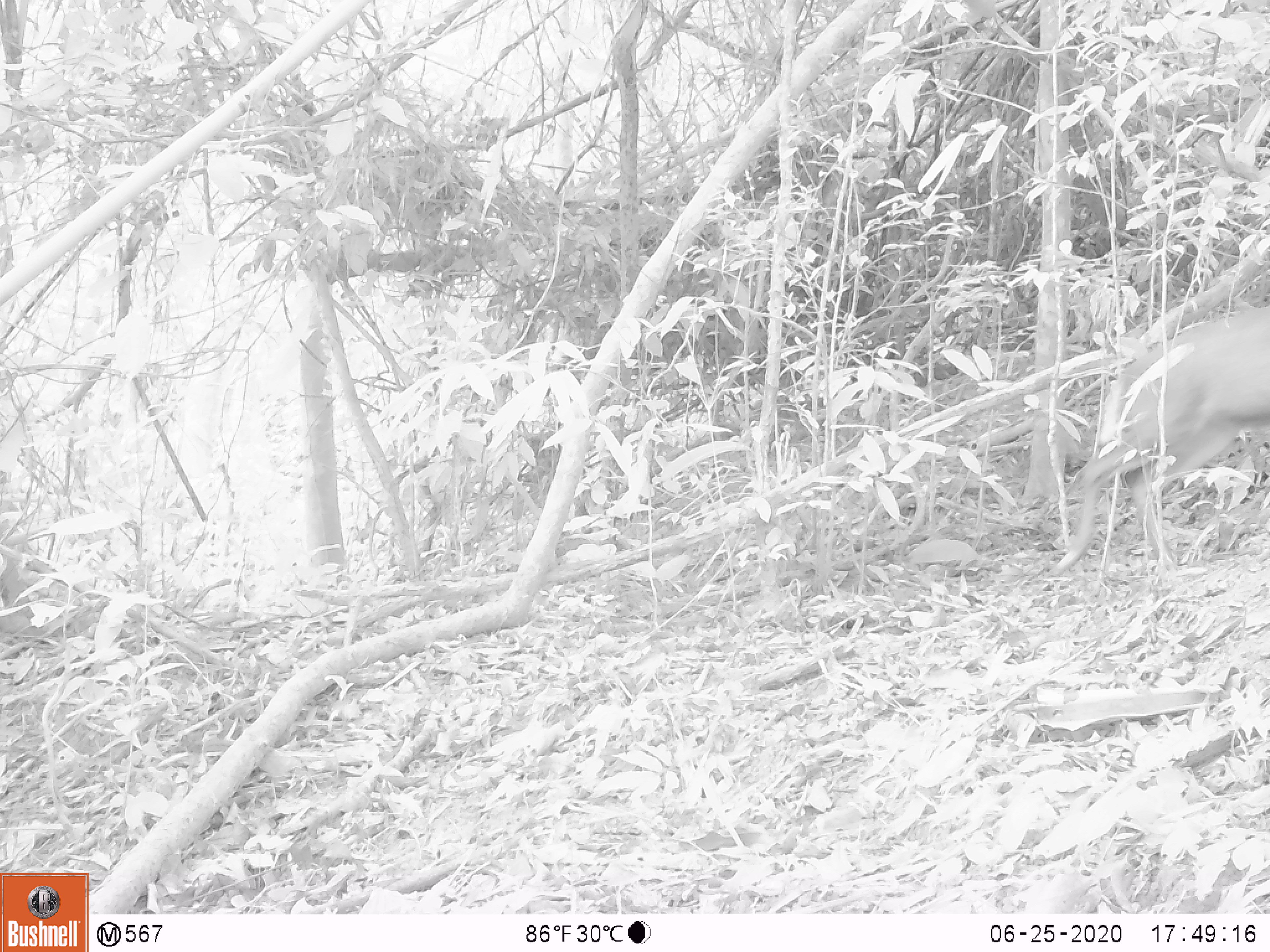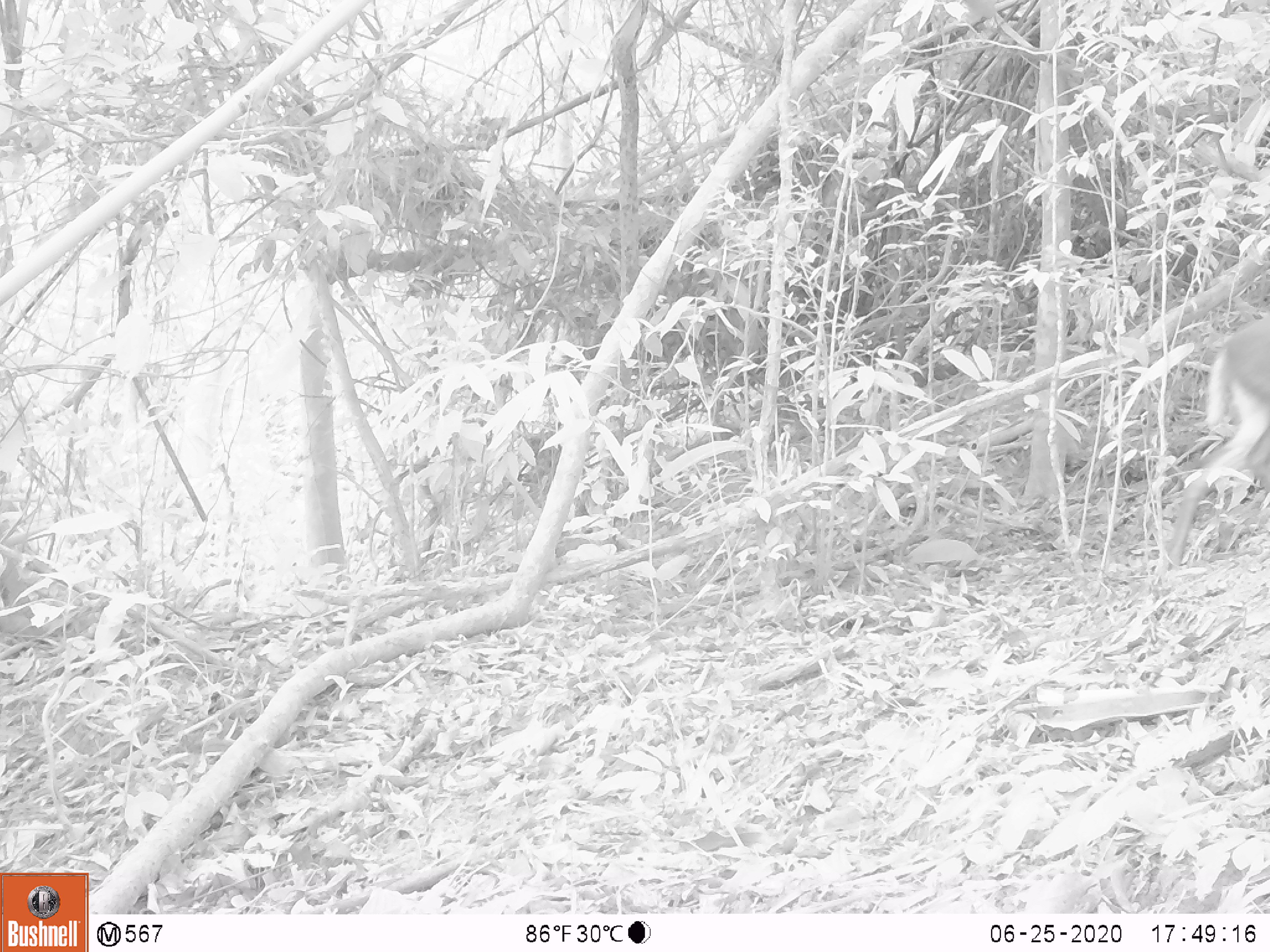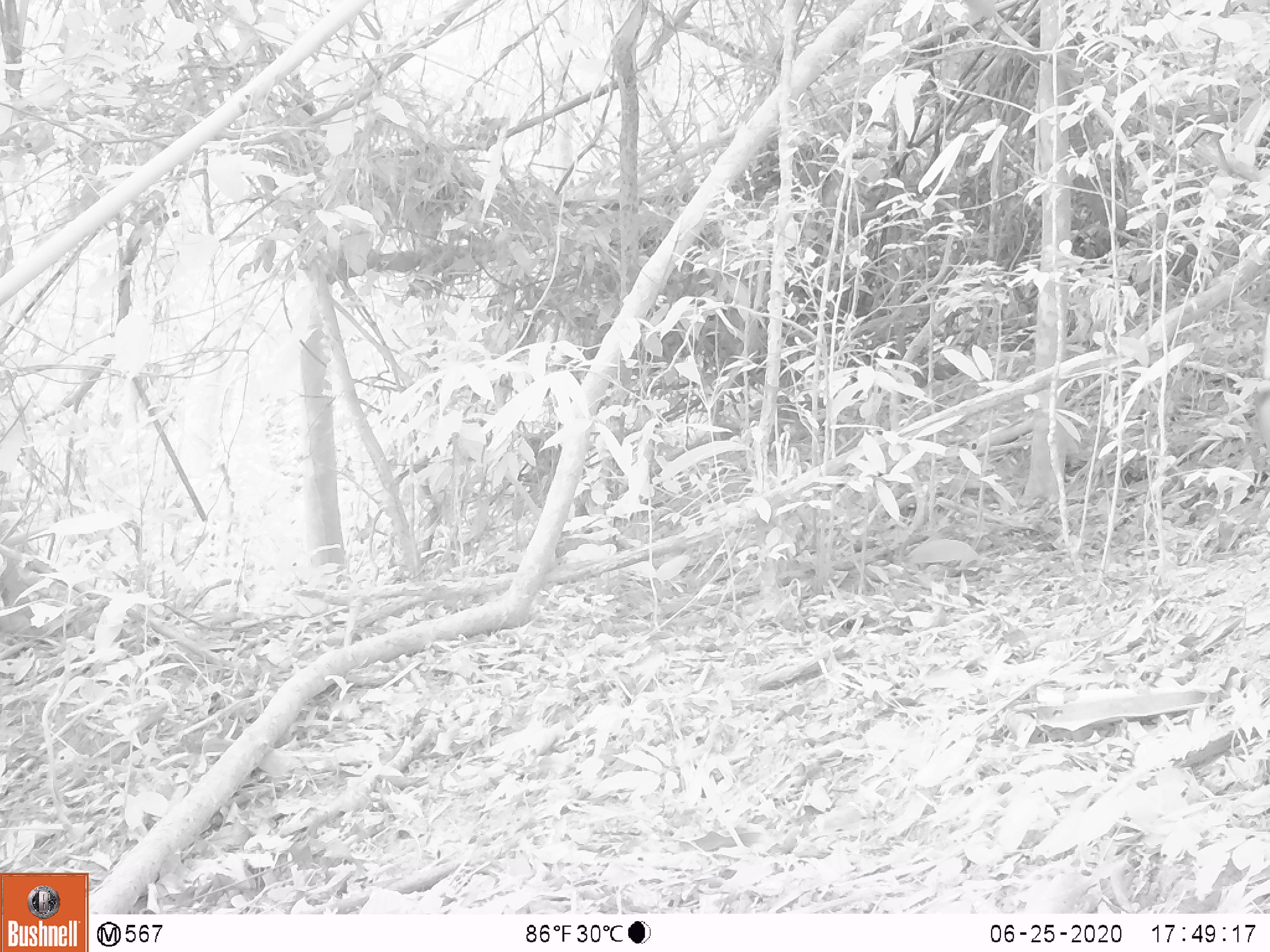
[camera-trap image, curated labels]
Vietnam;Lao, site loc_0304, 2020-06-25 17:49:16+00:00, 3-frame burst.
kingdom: Animalia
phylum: Chordata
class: Mammalia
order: Artiodactyla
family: Cervidae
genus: Muntiacus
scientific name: Muntiacus rooseveltorum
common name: roosevelt's muntjac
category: roosevelts muntjac group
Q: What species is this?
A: Roosevelts muntjac group (roosevelt's muntjac) (Muntiacus rooseveltorum).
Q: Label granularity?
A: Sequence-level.